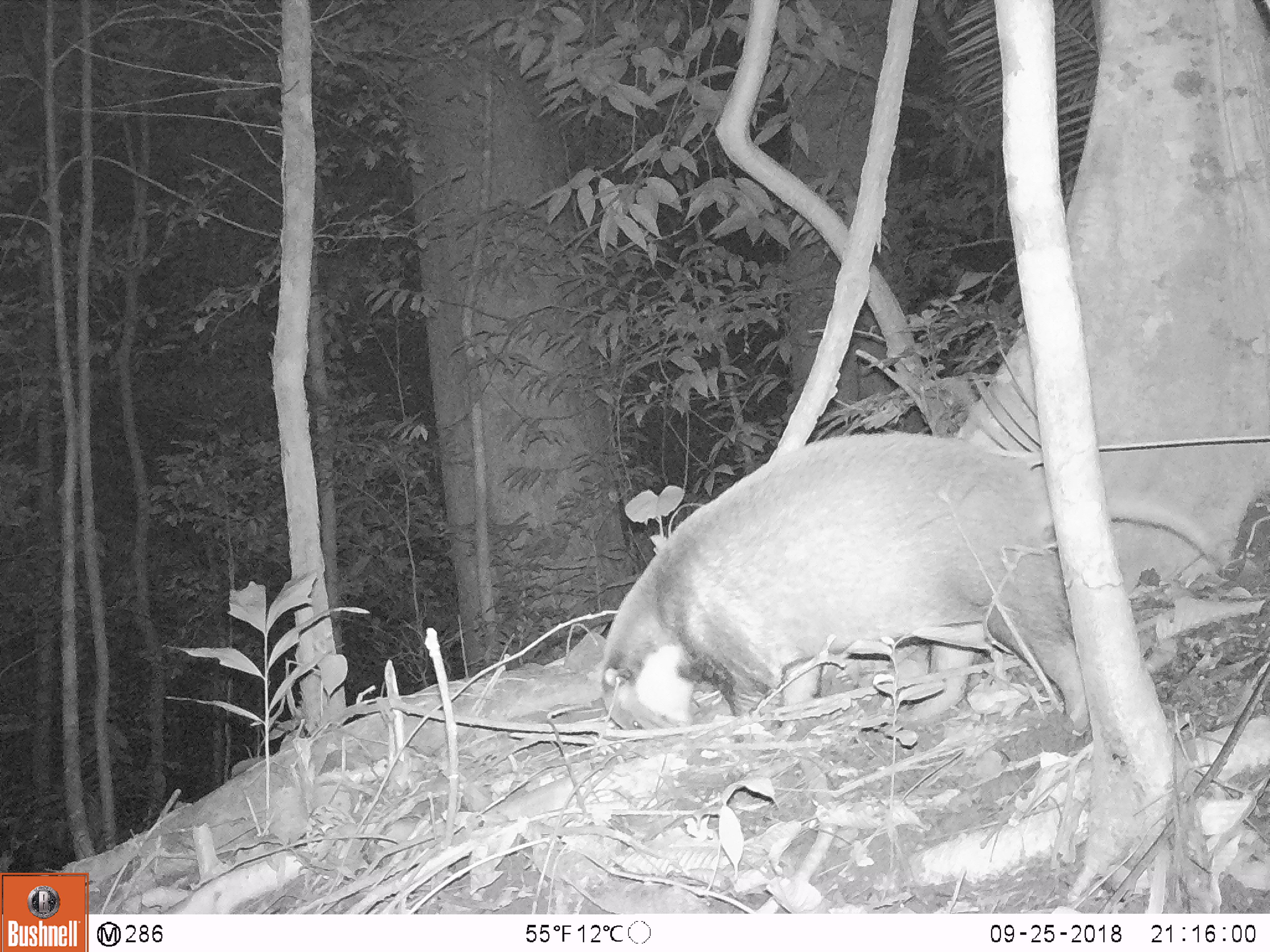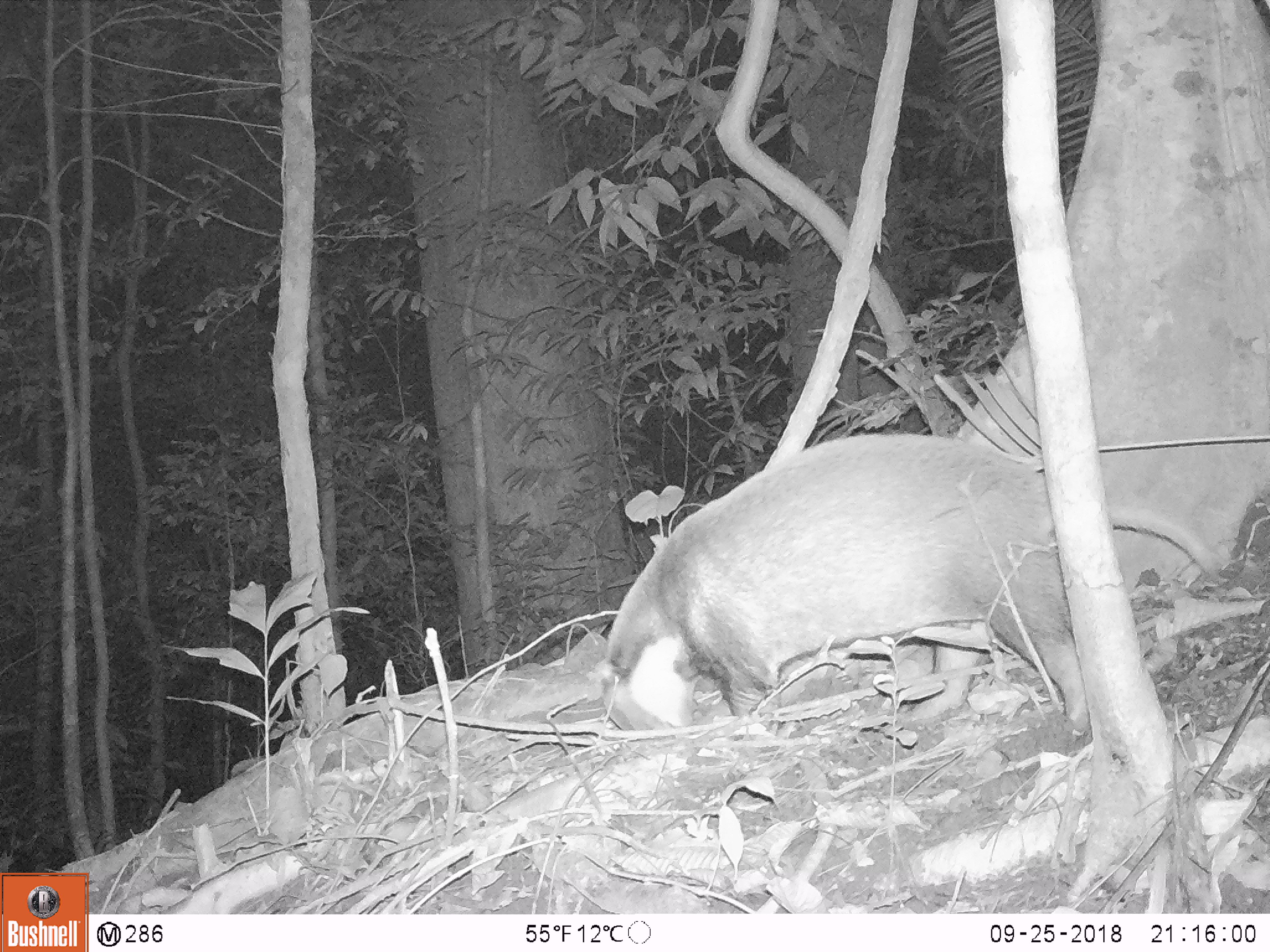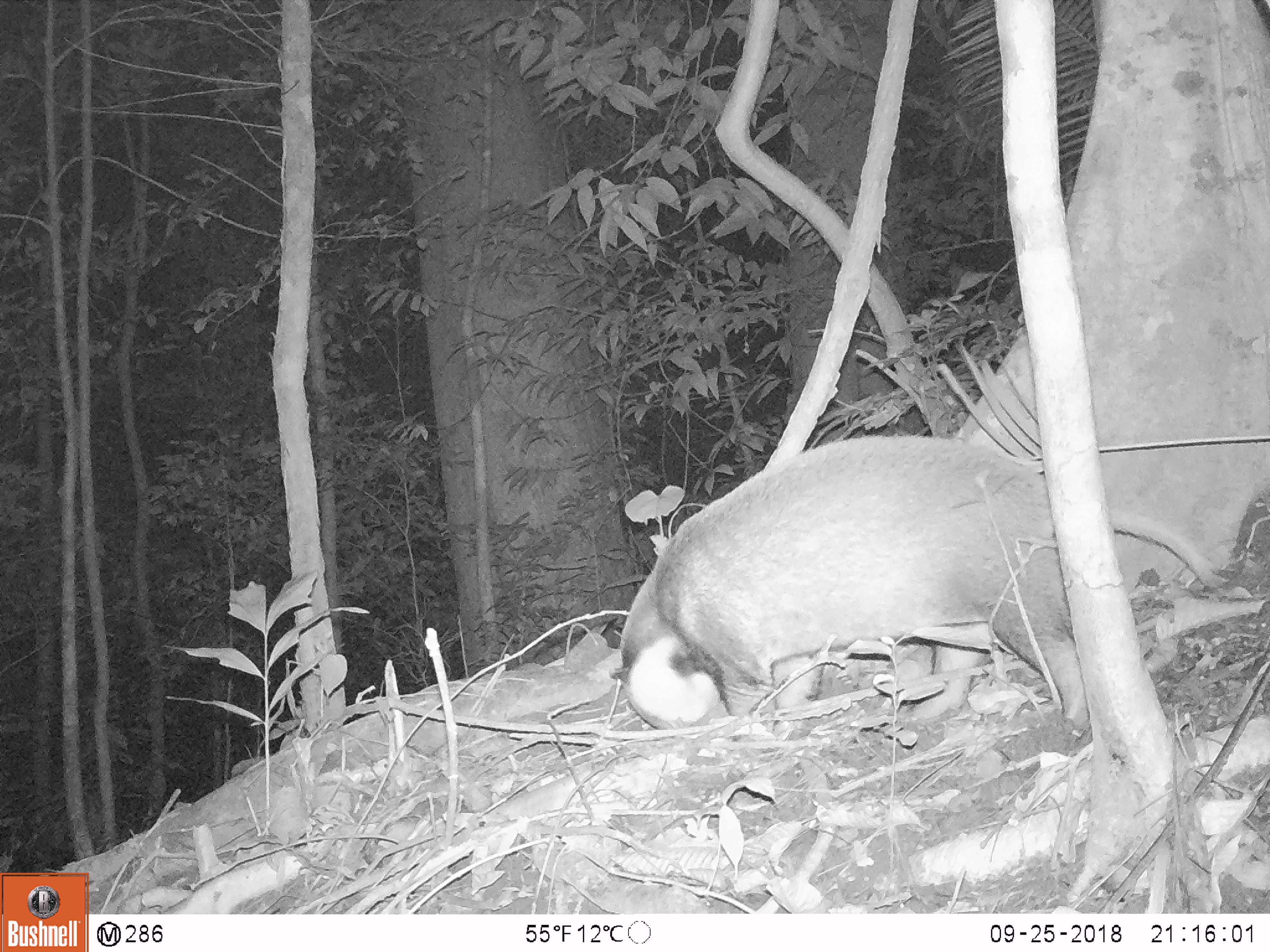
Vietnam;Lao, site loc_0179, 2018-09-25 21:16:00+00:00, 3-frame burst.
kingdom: Animalia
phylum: Chordata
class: Mammalia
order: Carnivora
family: Mustelidae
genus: Arctonyx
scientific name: Arctonyx collaris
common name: hog badger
Hog badger (Arctonyx collaris). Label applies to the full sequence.